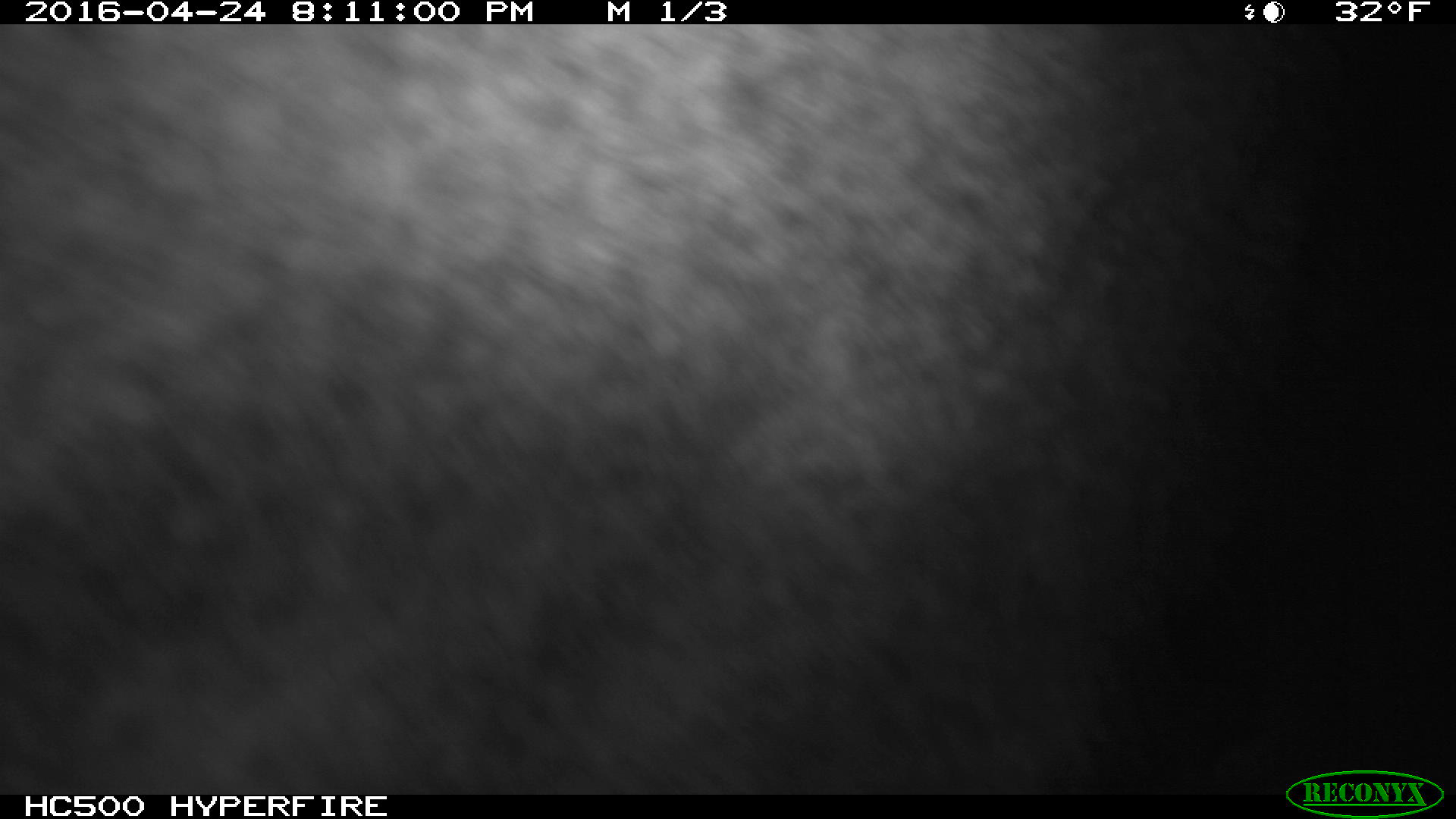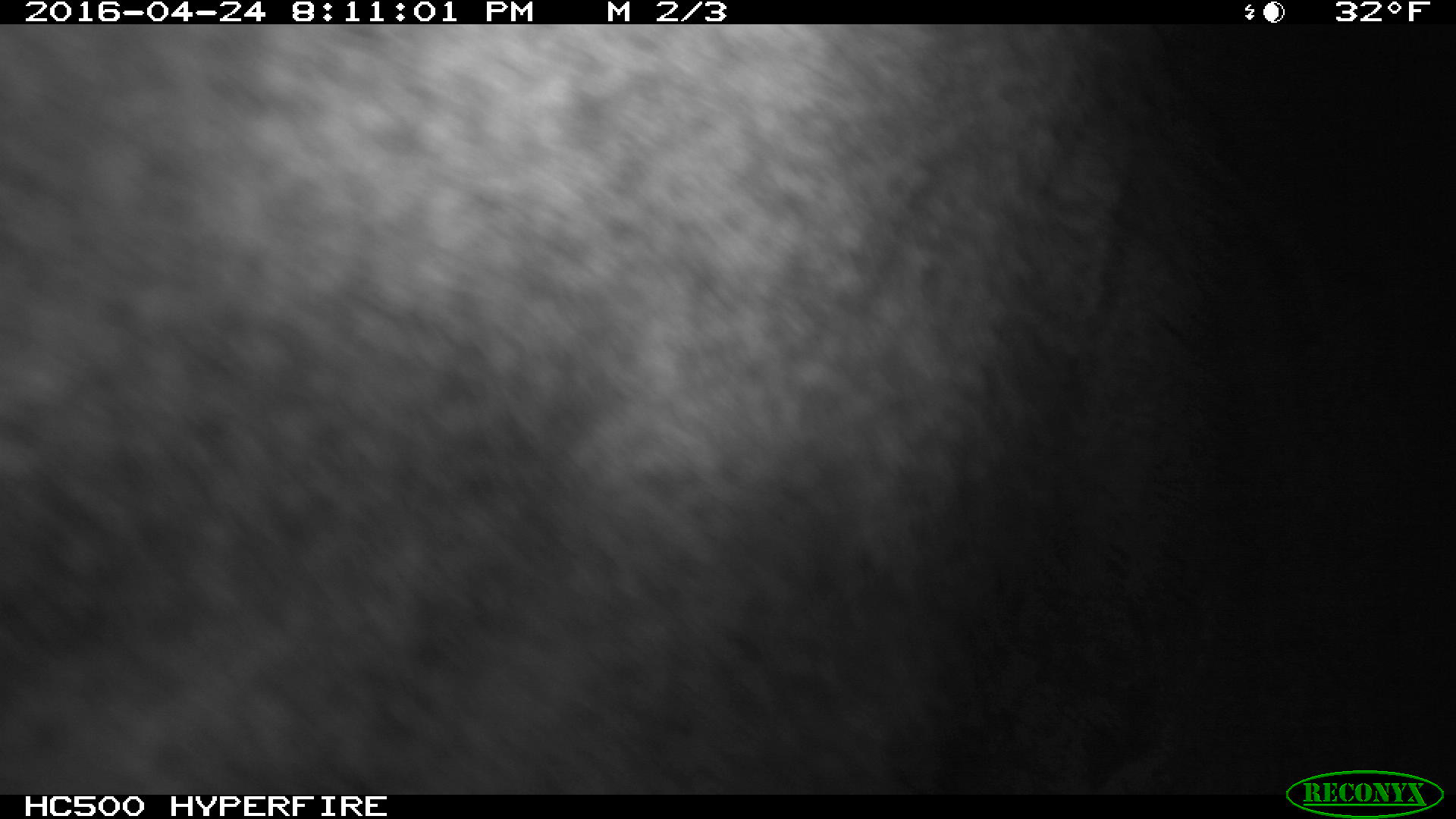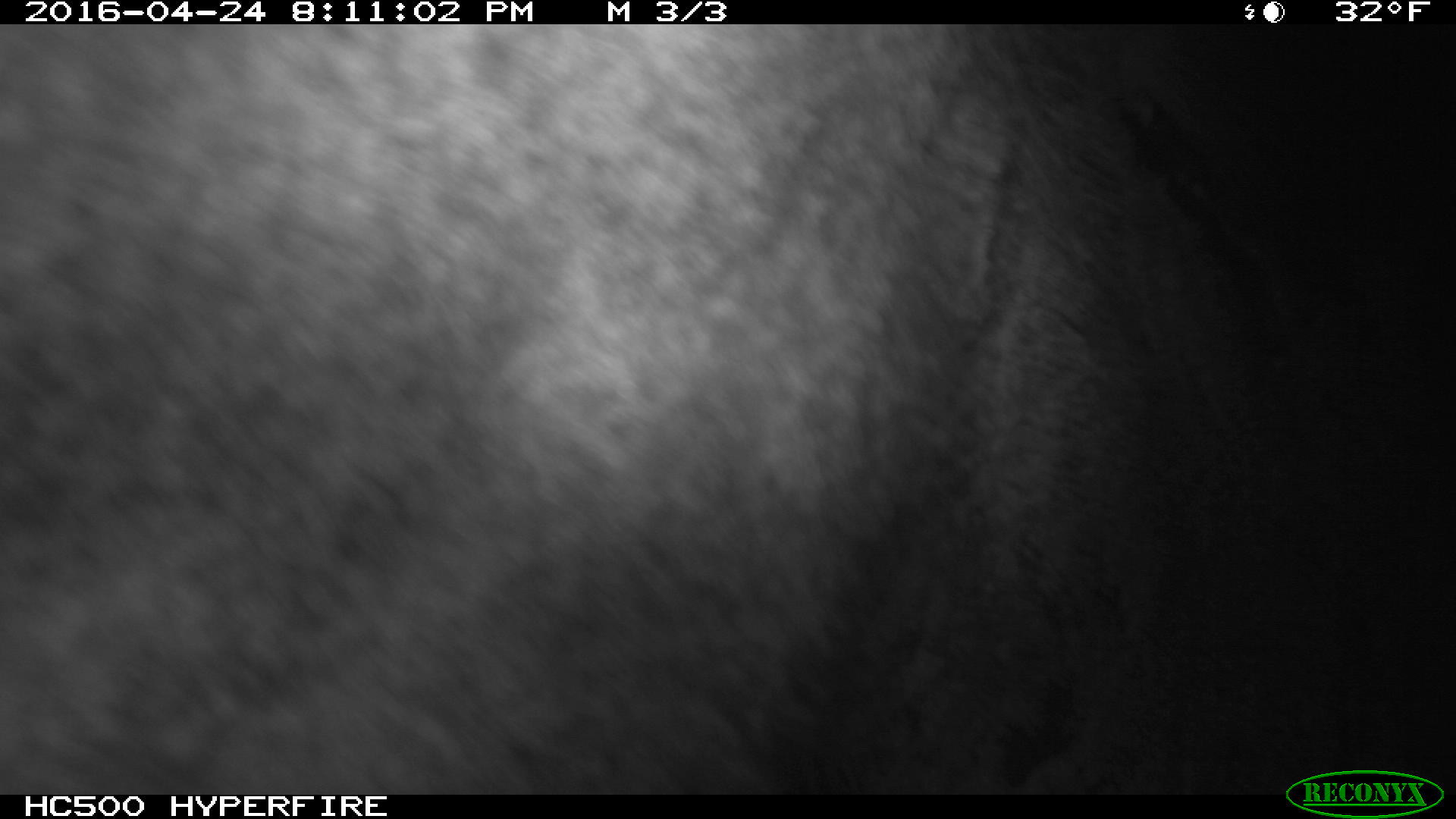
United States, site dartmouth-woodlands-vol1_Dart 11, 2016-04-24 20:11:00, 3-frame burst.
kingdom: Animalia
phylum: Chordata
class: Mammalia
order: Artiodactyla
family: Cervidae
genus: Alces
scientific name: Alces alces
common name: moose